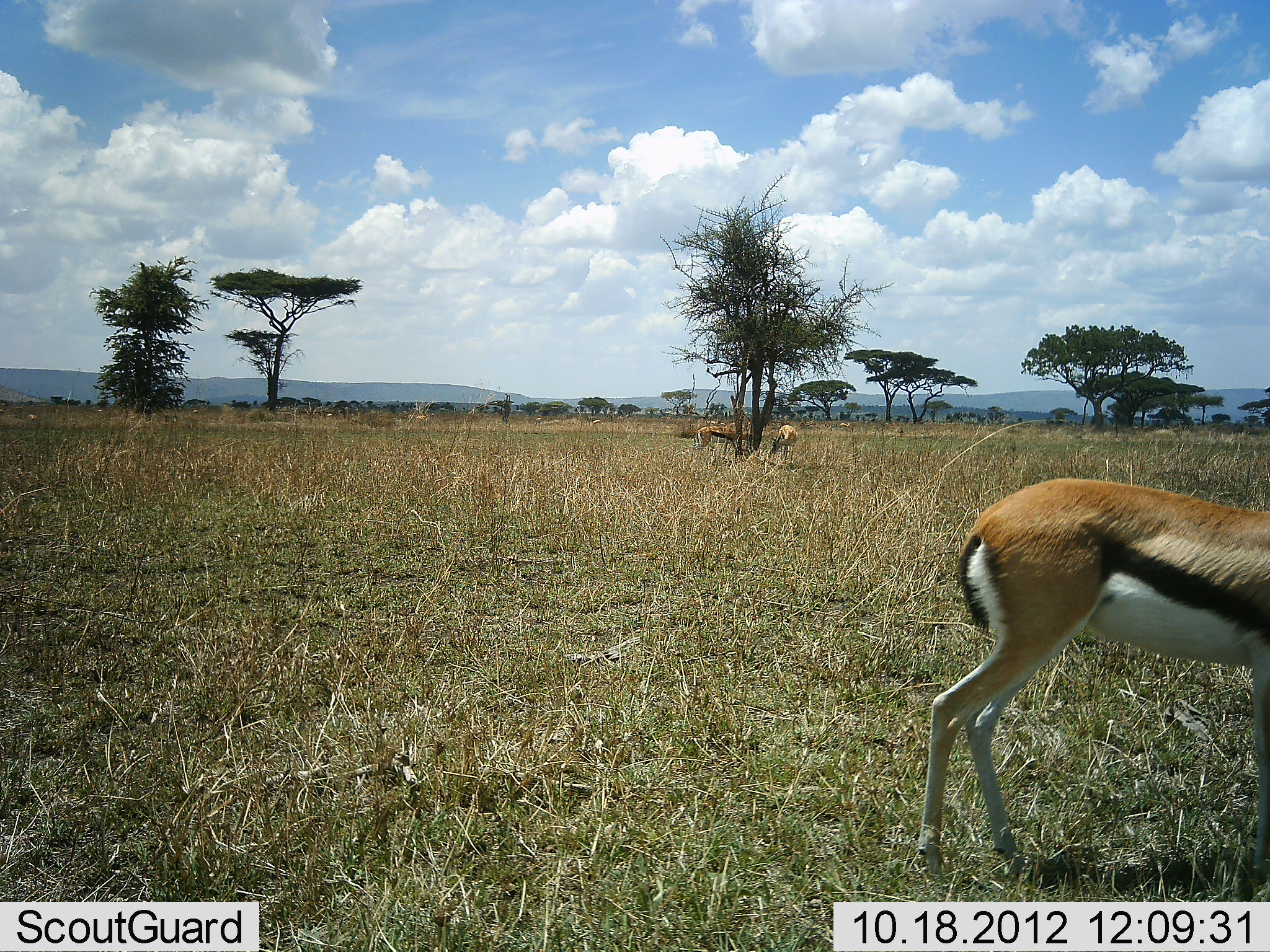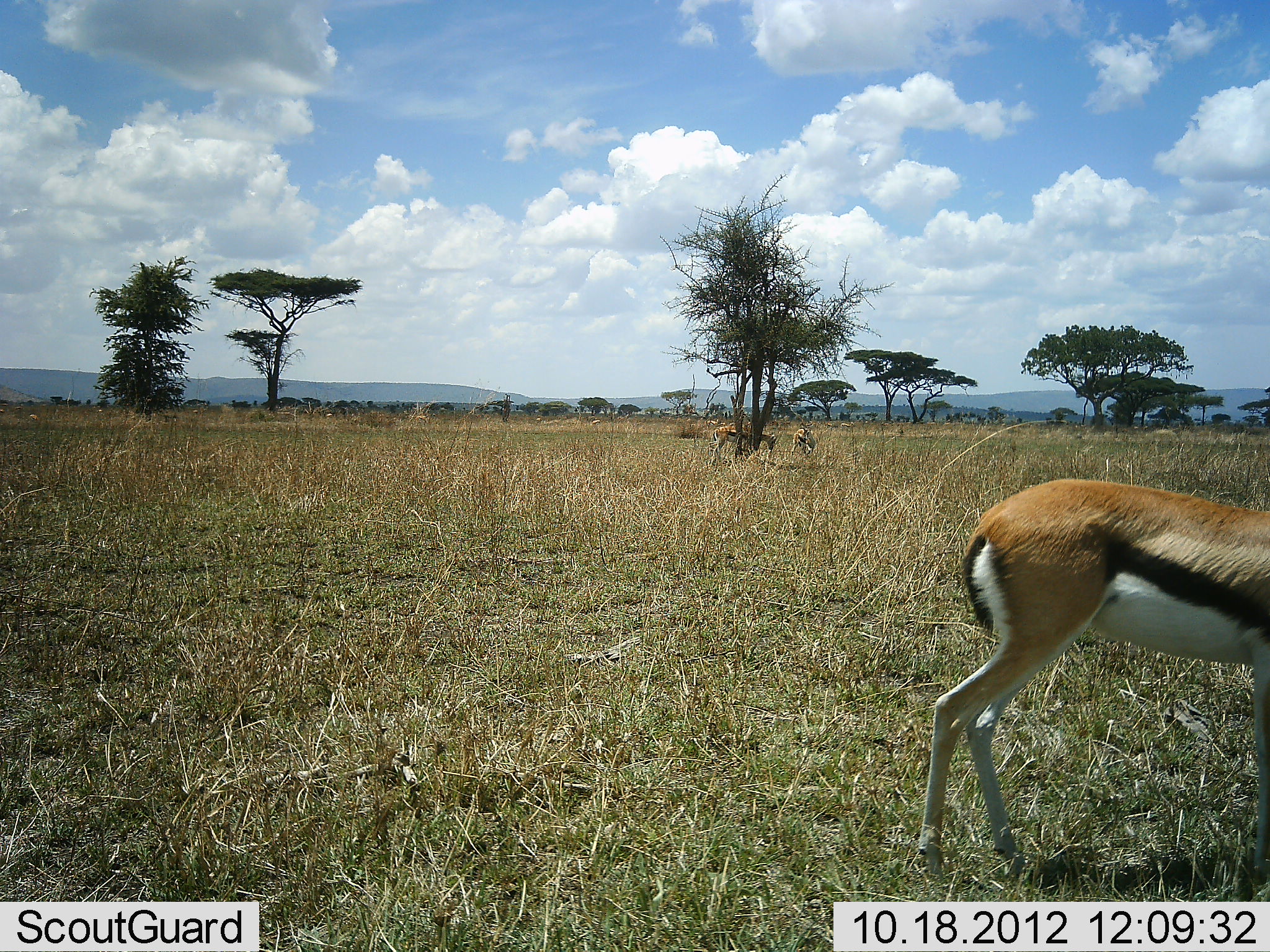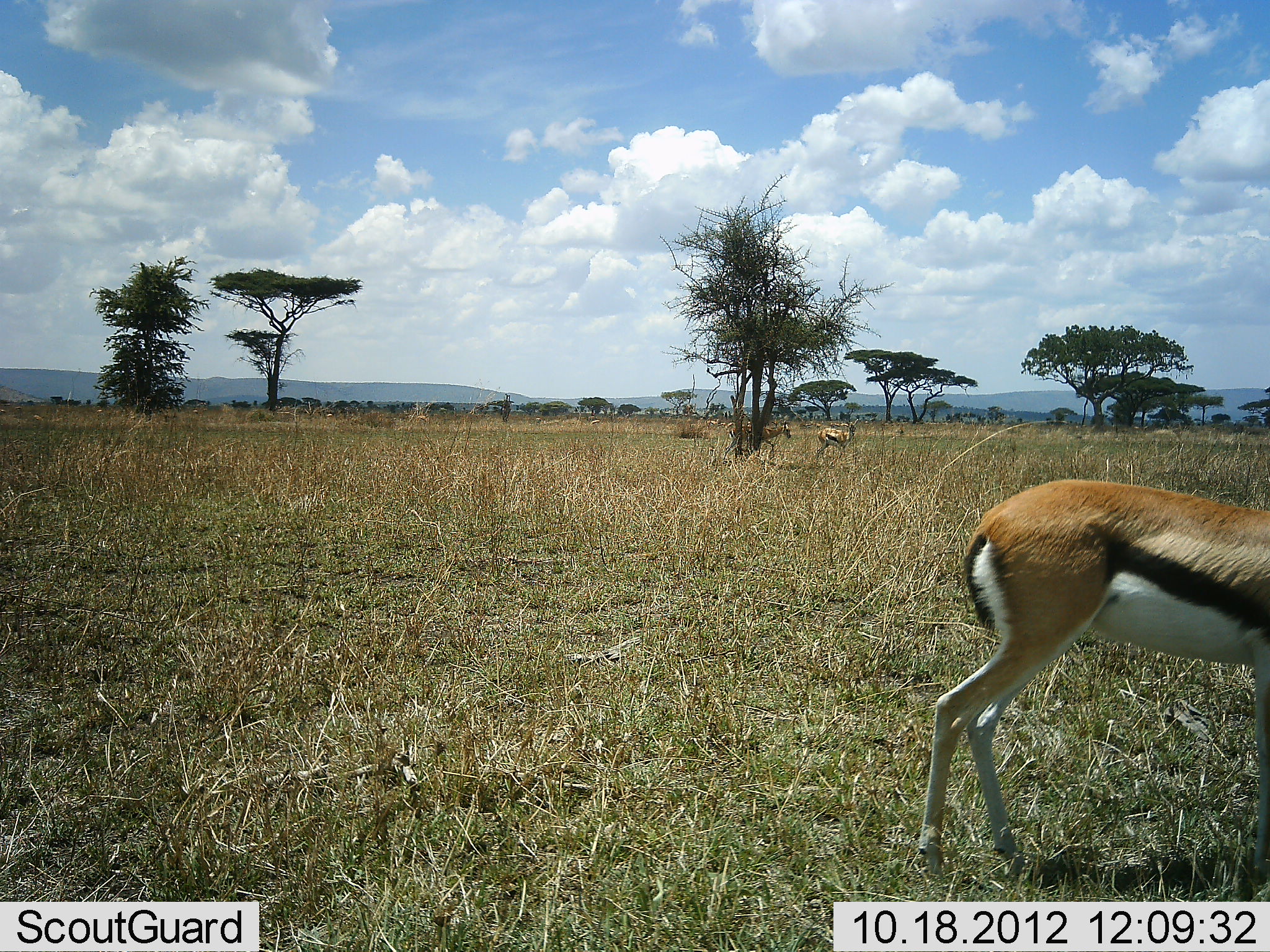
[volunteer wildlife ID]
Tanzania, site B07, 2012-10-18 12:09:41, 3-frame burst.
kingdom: Animalia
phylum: Chordata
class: Mammalia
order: Artiodactyla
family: Bovidae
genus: Eudorcas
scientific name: Eudorcas thomsonii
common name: thomson's gazelle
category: gazellethomsons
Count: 3.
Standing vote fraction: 50%.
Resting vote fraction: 20%.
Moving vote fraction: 60%.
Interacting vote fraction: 0%.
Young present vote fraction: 0%.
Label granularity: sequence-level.